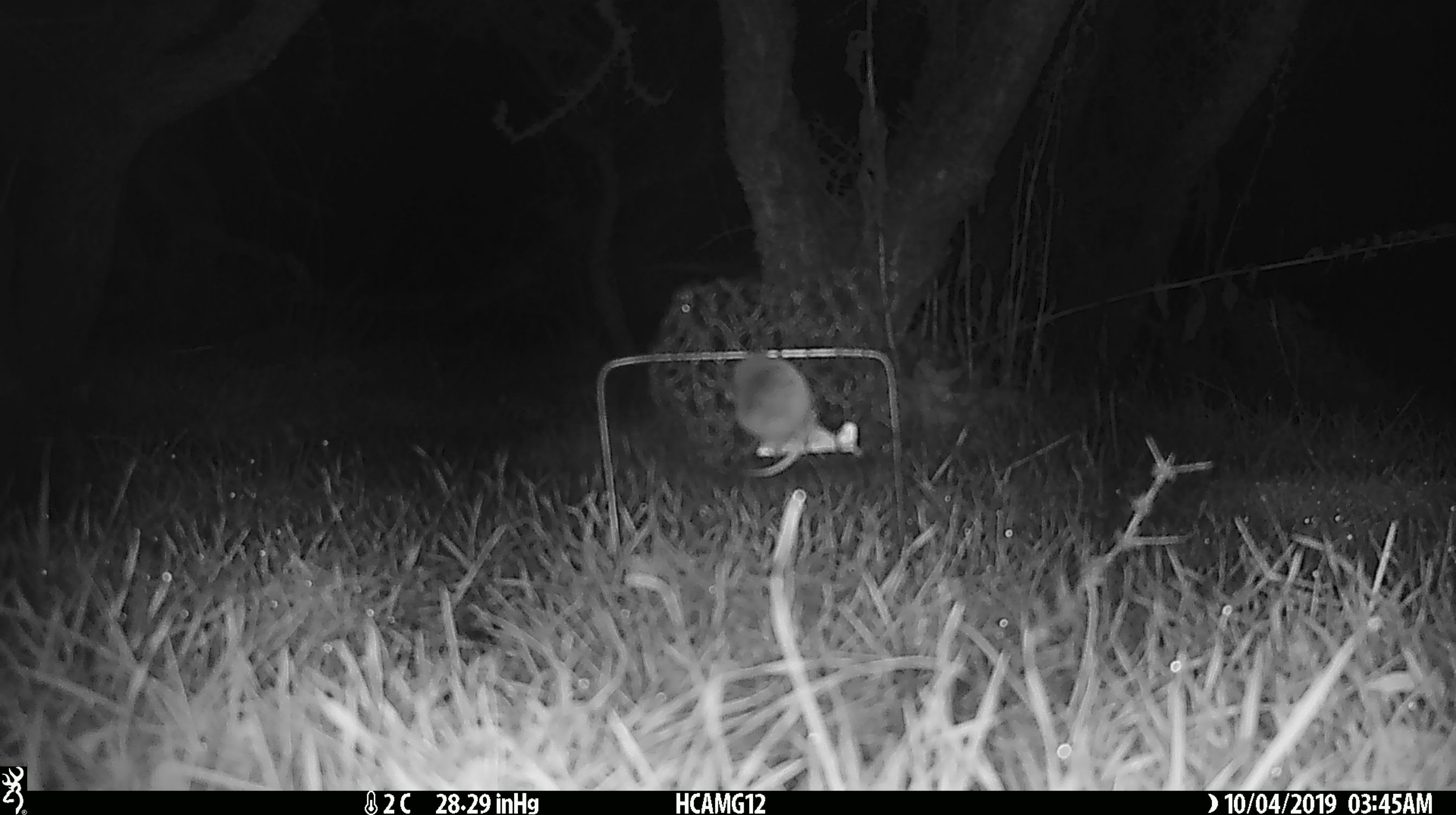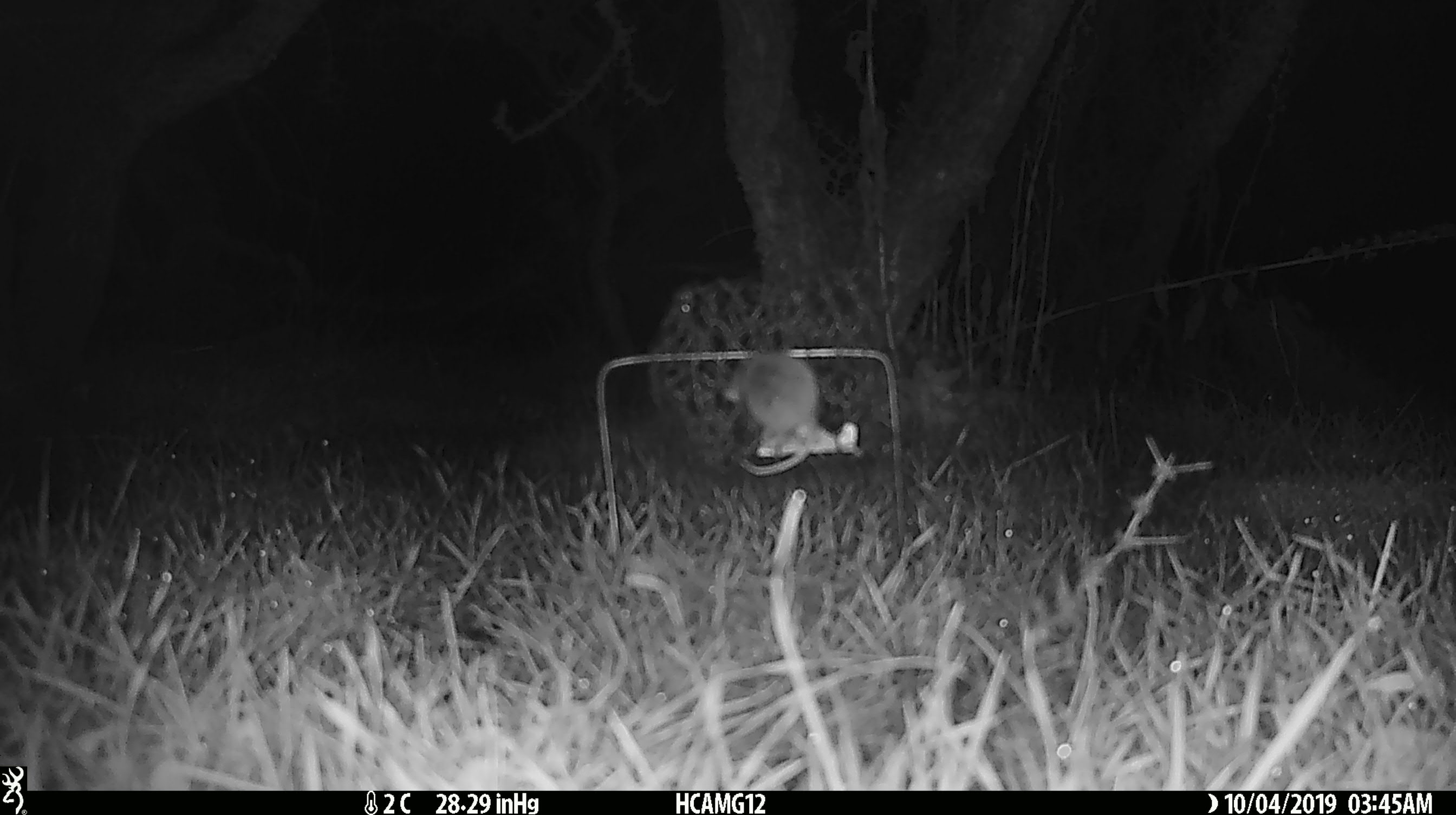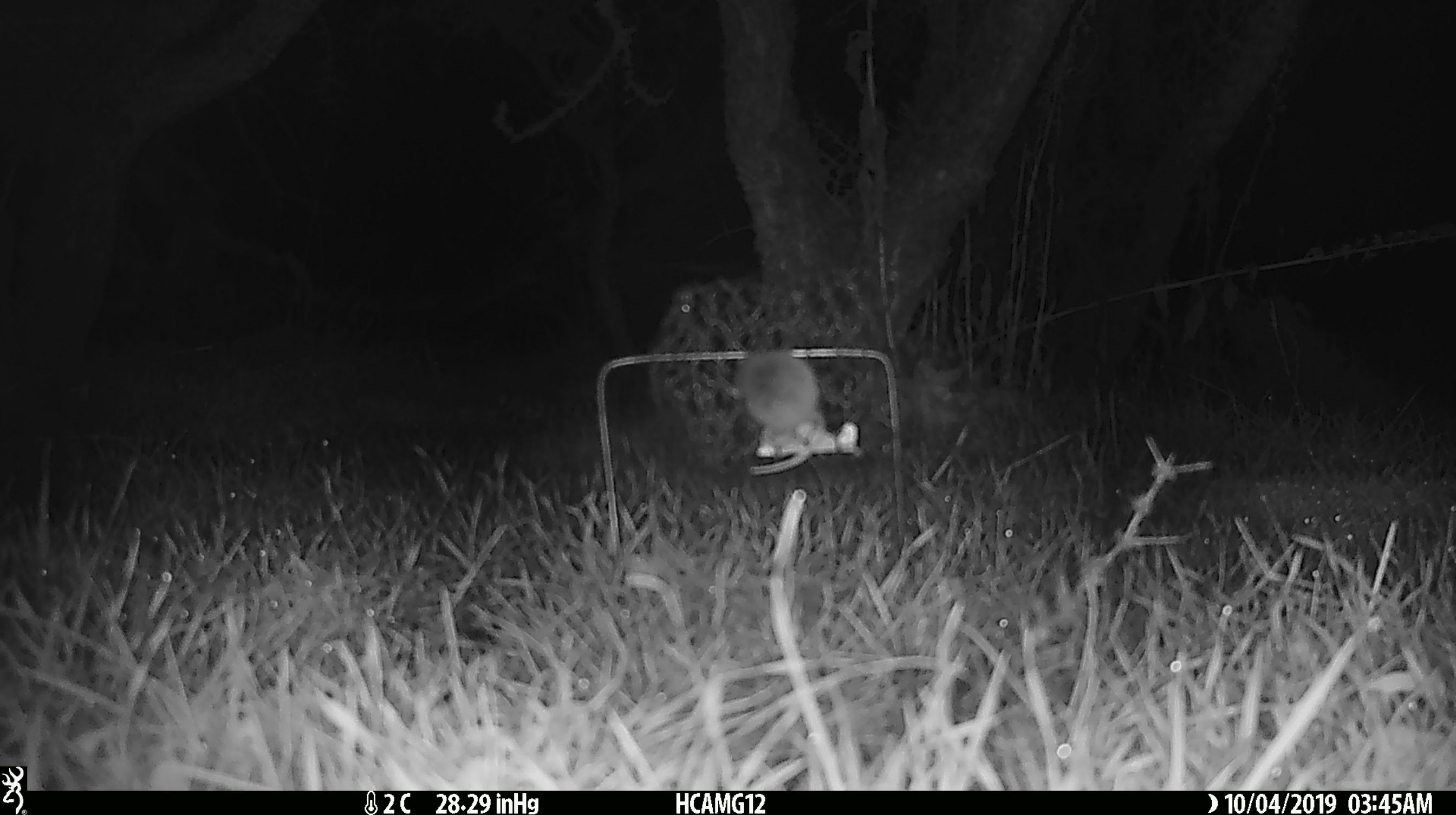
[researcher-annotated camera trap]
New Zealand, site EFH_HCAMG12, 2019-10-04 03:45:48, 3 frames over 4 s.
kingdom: Animalia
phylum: Chordata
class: Mammalia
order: Rodentia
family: Muridae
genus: Mus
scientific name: Mus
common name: mouse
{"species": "mouse (Mus)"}